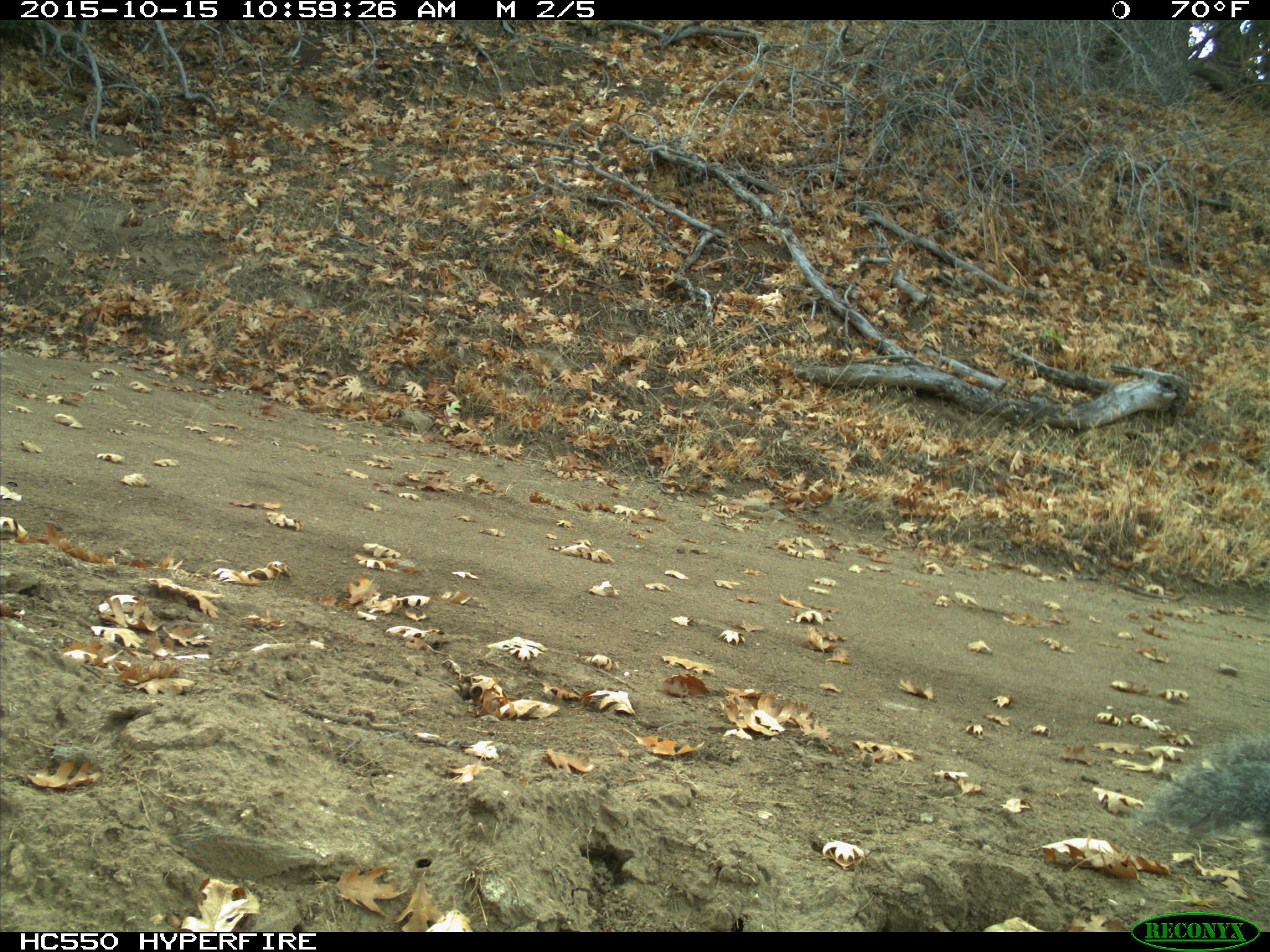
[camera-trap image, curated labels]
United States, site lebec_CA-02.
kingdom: Animalia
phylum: Chordata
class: Mammalia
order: Rodentia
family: Sciuridae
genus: Sciurus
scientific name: Sciurus carolinensis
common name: eastern gray squirrel